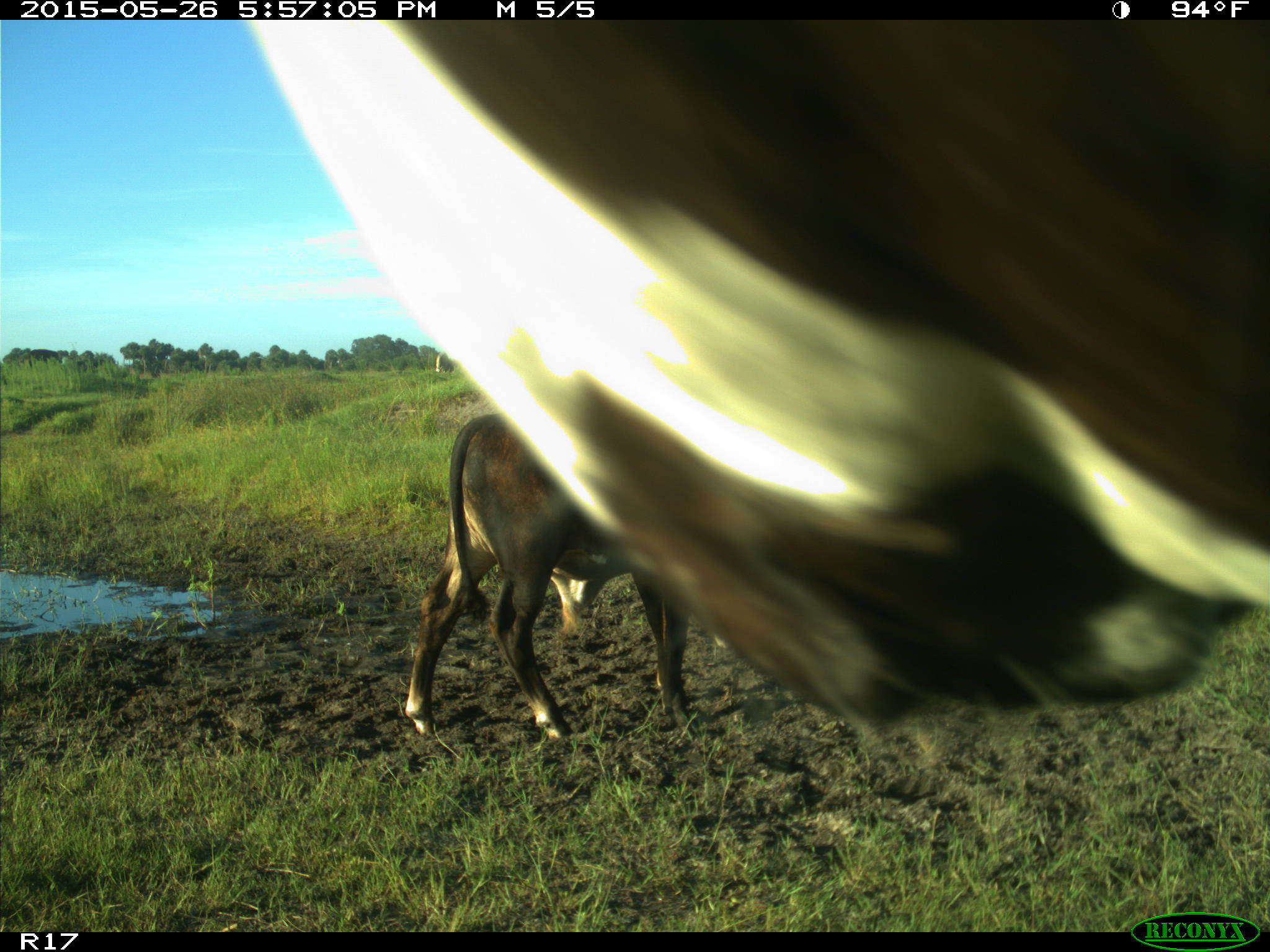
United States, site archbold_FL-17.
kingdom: Animalia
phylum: Chordata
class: Mammalia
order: Artiodactyla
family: Bovidae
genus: Bos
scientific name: Bos taurus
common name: domestic cow